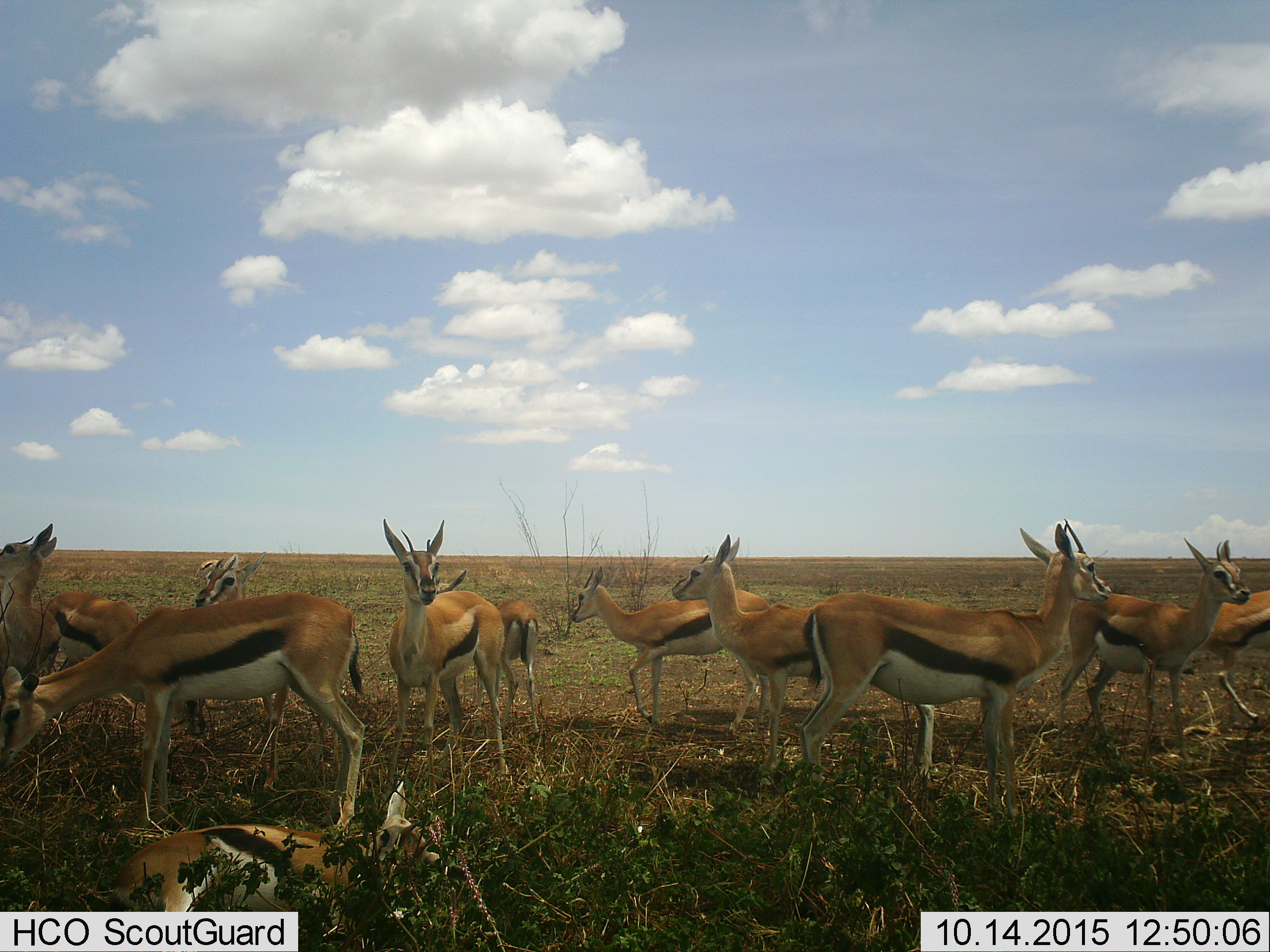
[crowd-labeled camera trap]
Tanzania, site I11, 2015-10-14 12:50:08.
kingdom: Animalia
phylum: Chordata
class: Mammalia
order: Artiodactyla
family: Bovidae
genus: Eudorcas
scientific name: Eudorcas thomsonii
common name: thomson's gazelle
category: gazellethomsons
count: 11-50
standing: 100%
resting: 70%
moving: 30%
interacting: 0%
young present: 40%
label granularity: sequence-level